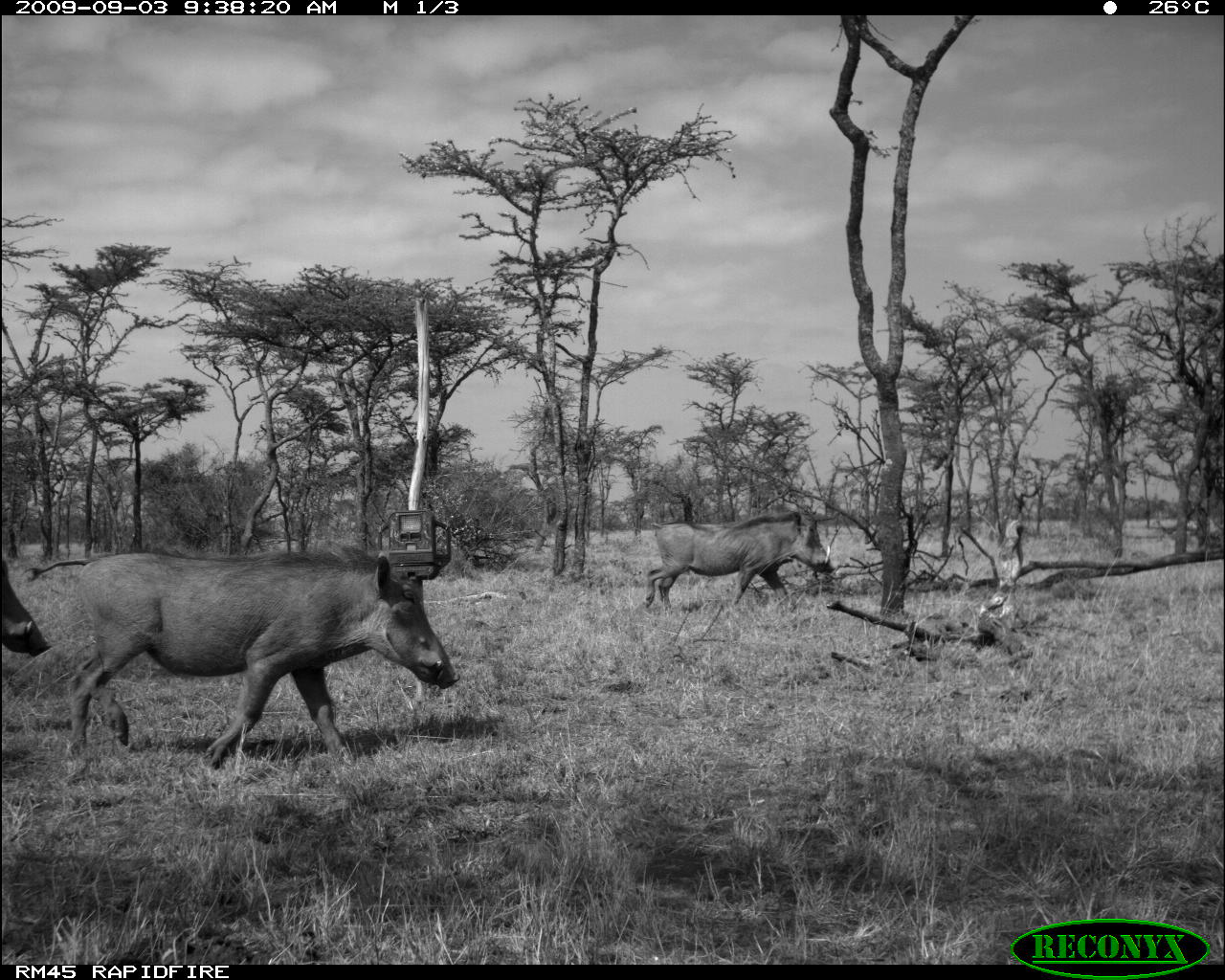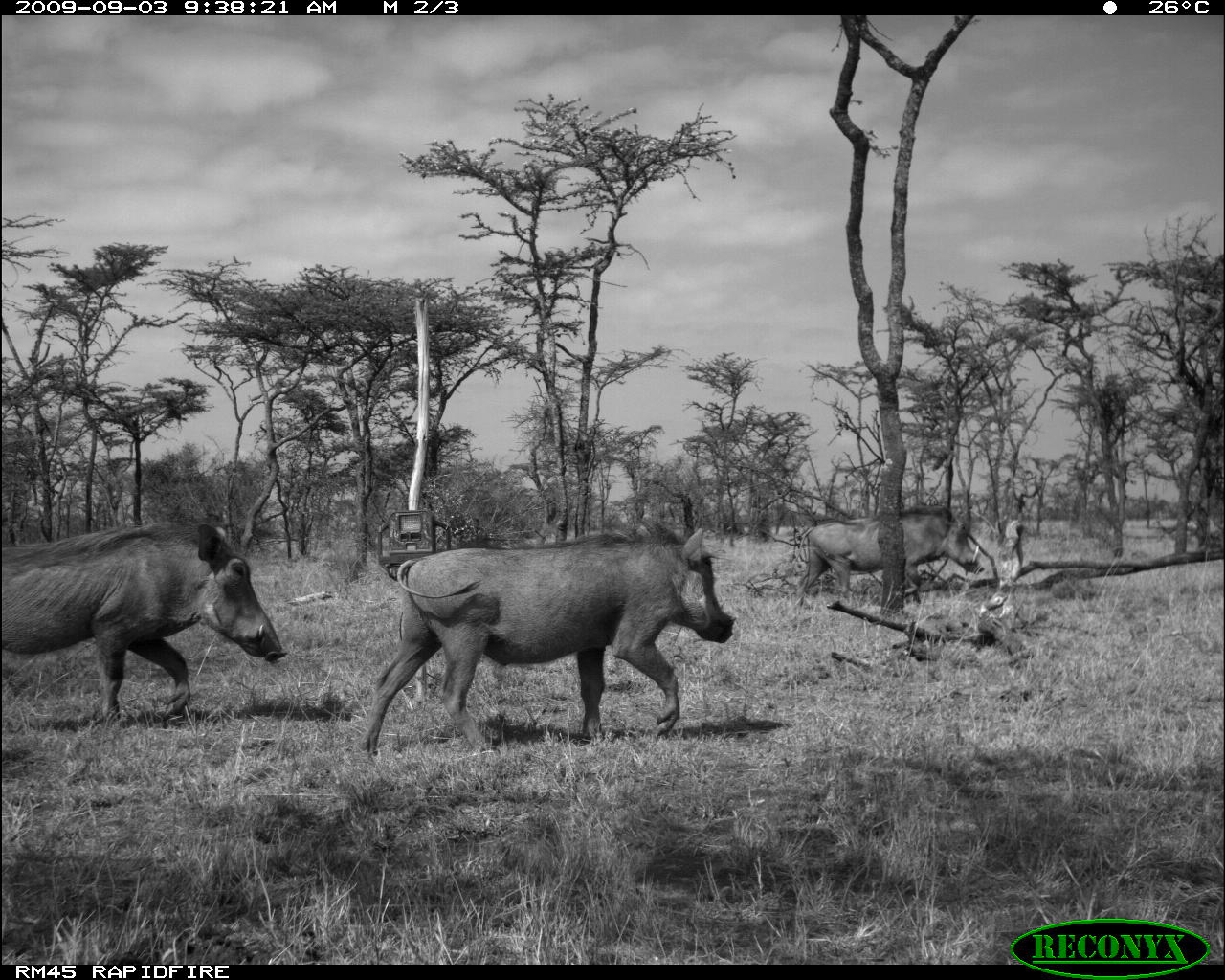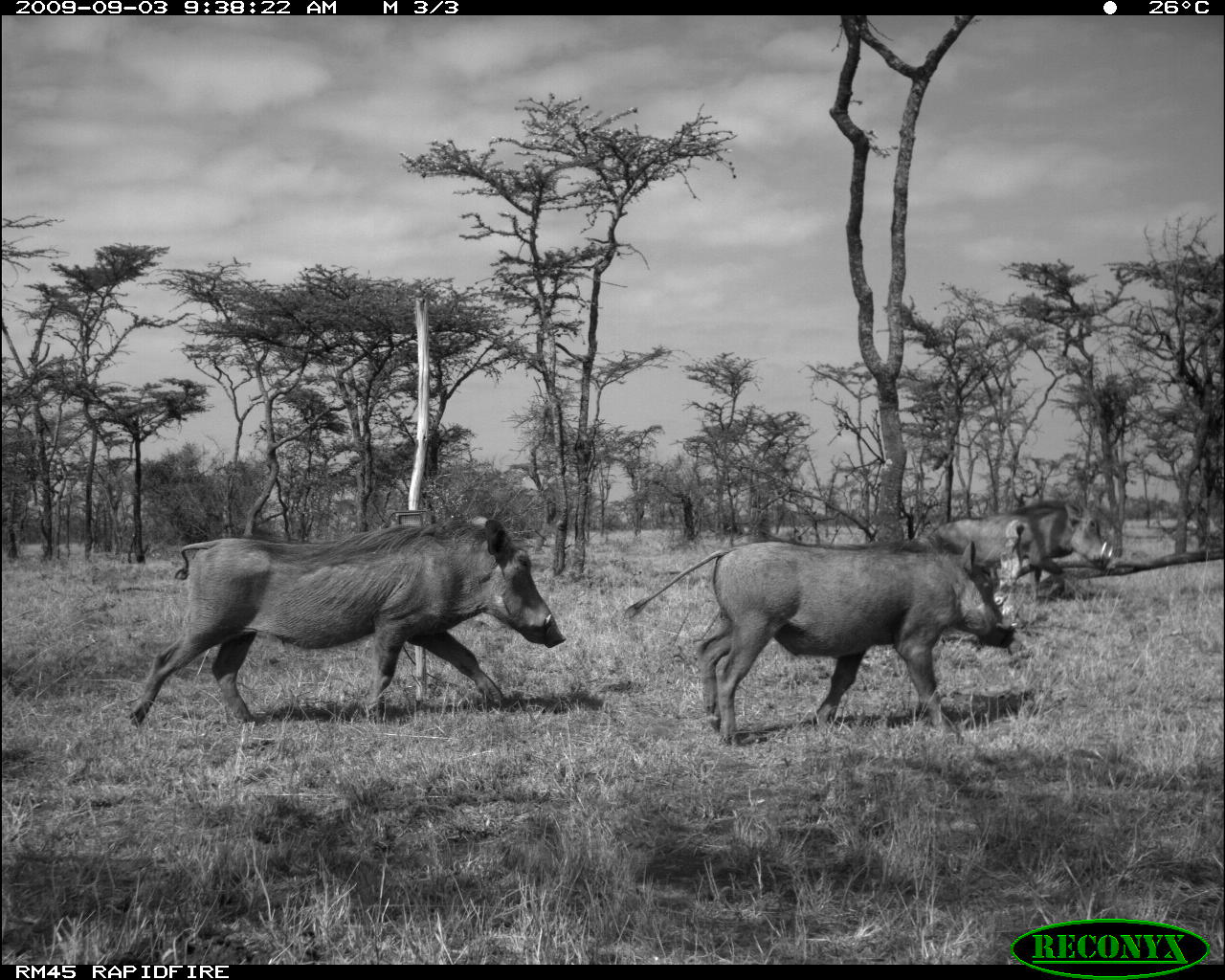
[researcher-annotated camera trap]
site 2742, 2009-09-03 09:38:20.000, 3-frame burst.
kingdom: Animalia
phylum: Chordata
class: Mammalia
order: Artiodactyla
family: Suidae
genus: Phacochoerus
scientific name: Phacochoerus africanus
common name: common warthog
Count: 3.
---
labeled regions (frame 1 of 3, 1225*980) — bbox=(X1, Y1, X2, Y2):
phacochoerus africanus: bbox=(22, 544, 461, 771); bbox=(644, 512, 835, 610); bbox=(3, 559, 51, 657)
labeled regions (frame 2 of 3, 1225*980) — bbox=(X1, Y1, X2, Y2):
phacochoerus africanus: bbox=(364, 523, 735, 754); bbox=(1, 522, 288, 726); bbox=(799, 508, 984, 596)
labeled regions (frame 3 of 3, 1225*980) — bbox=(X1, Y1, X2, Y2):
phacochoerus africanus: bbox=(129, 516, 568, 726); bbox=(626, 535, 1017, 748); bbox=(930, 500, 1113, 605)